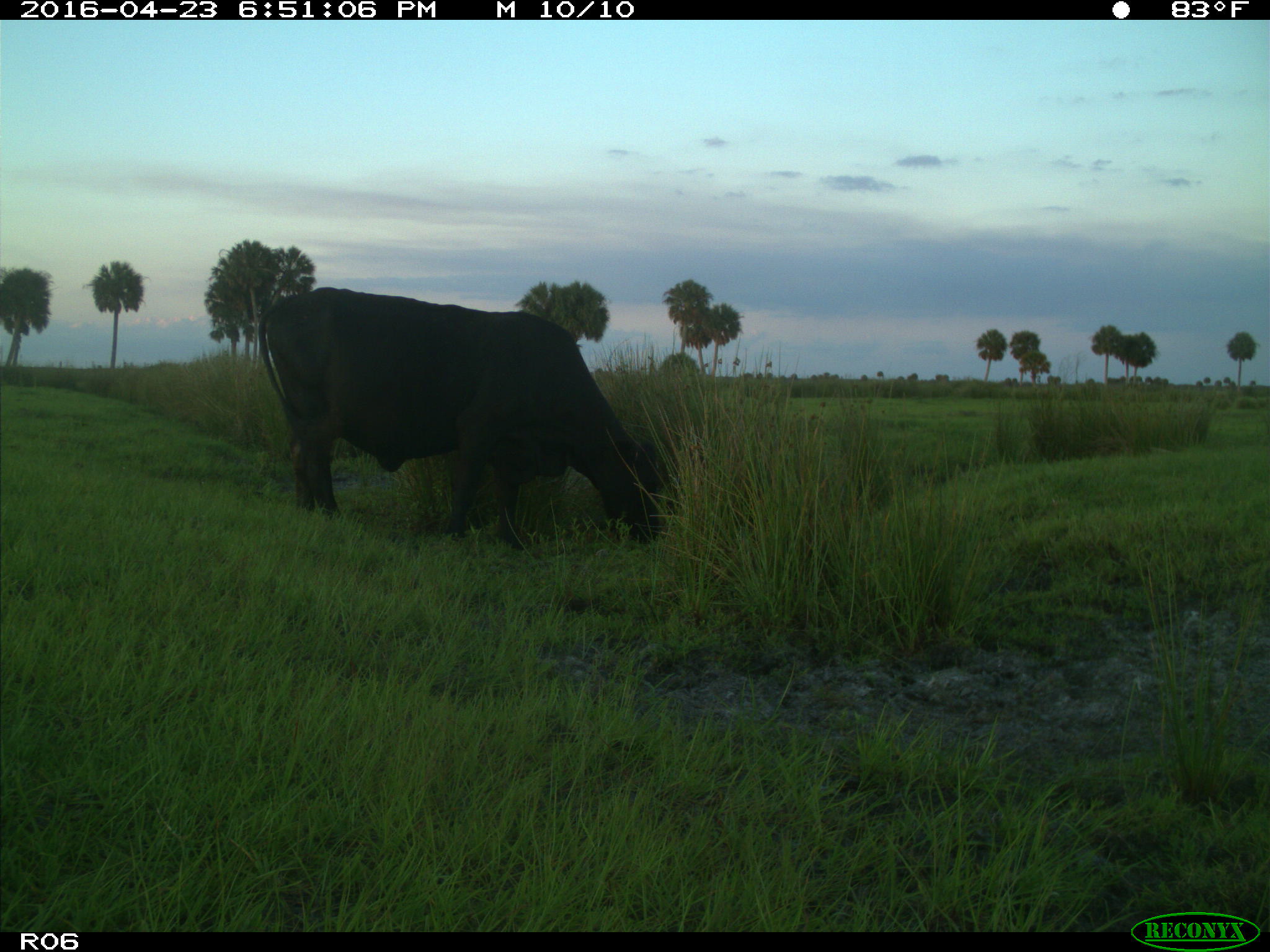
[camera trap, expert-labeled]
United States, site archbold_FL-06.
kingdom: Animalia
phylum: Chordata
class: Mammalia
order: Artiodactyla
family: Bovidae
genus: Bos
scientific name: Bos taurus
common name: domestic cow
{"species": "Bos taurus (domestic cow)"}